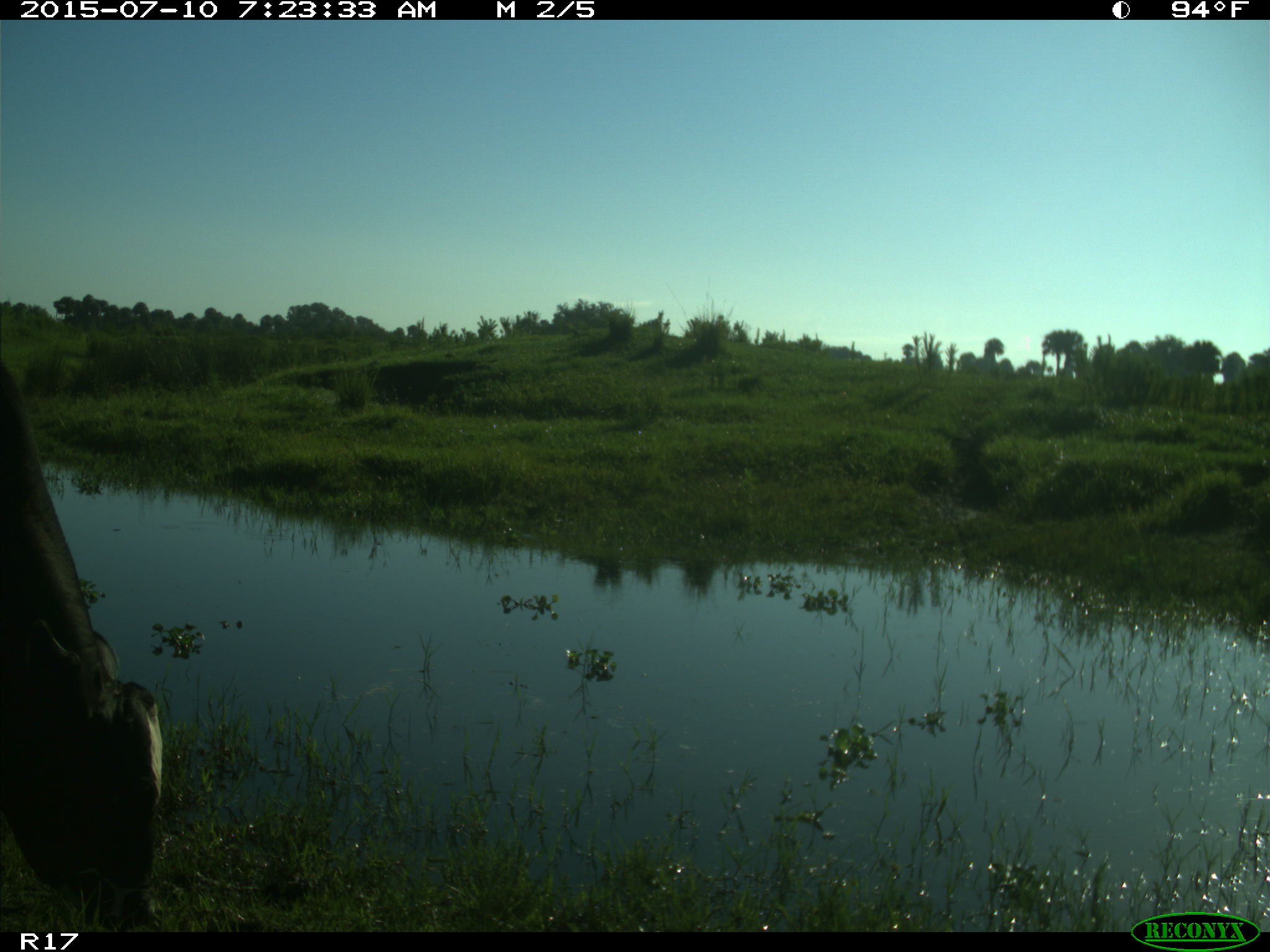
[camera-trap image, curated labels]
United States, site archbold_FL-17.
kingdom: Animalia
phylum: Chordata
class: Mammalia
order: Artiodactyla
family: Bovidae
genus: Bos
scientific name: Bos taurus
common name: domestic cow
Bos taurus (domestic cow).